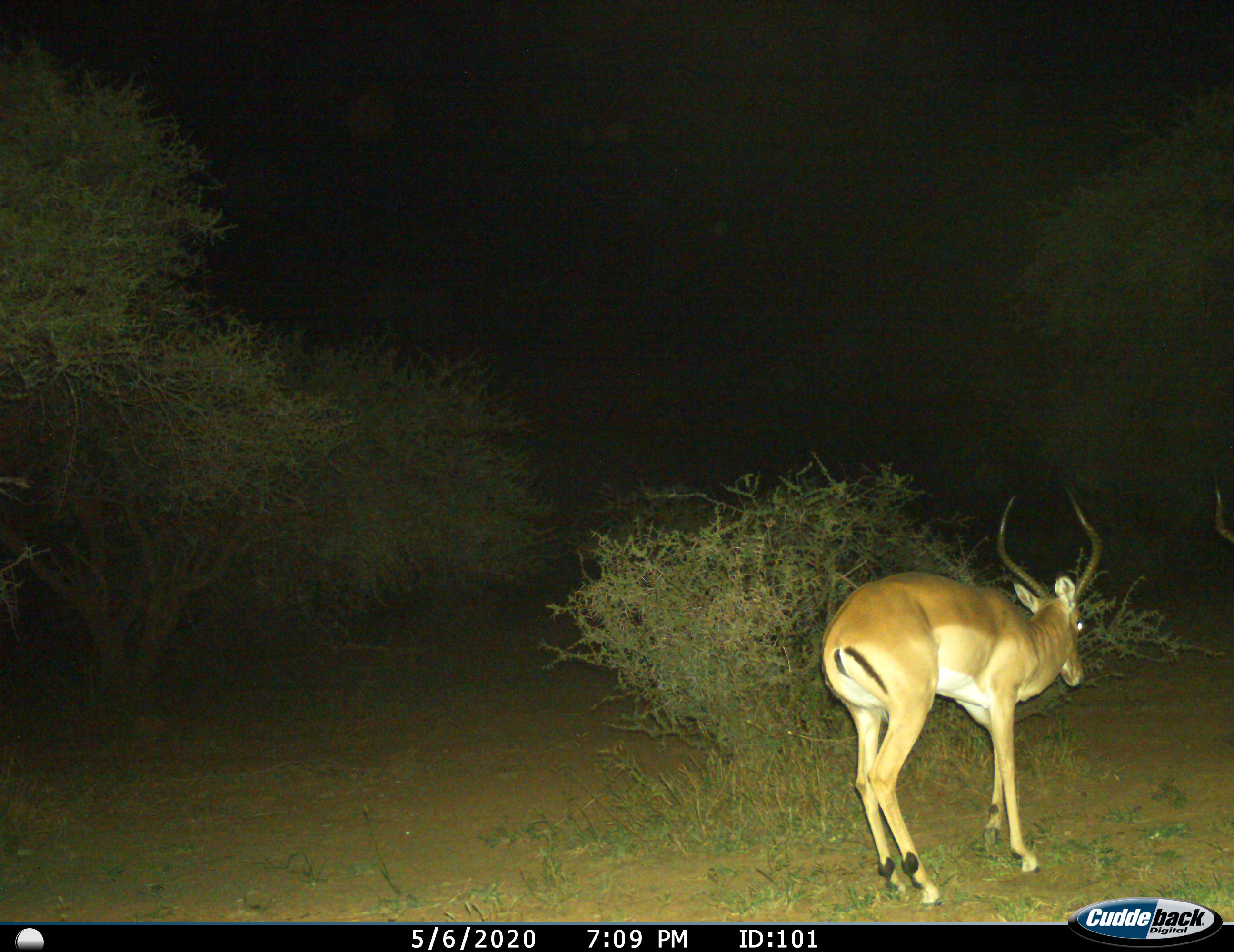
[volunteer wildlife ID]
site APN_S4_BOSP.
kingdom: Animalia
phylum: Chordata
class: Mammalia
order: Artiodactyla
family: Bovidae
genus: Aepyceros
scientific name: Aepyceros melampus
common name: impala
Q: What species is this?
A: Impala (Aepyceros melampus).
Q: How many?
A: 1.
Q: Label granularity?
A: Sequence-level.